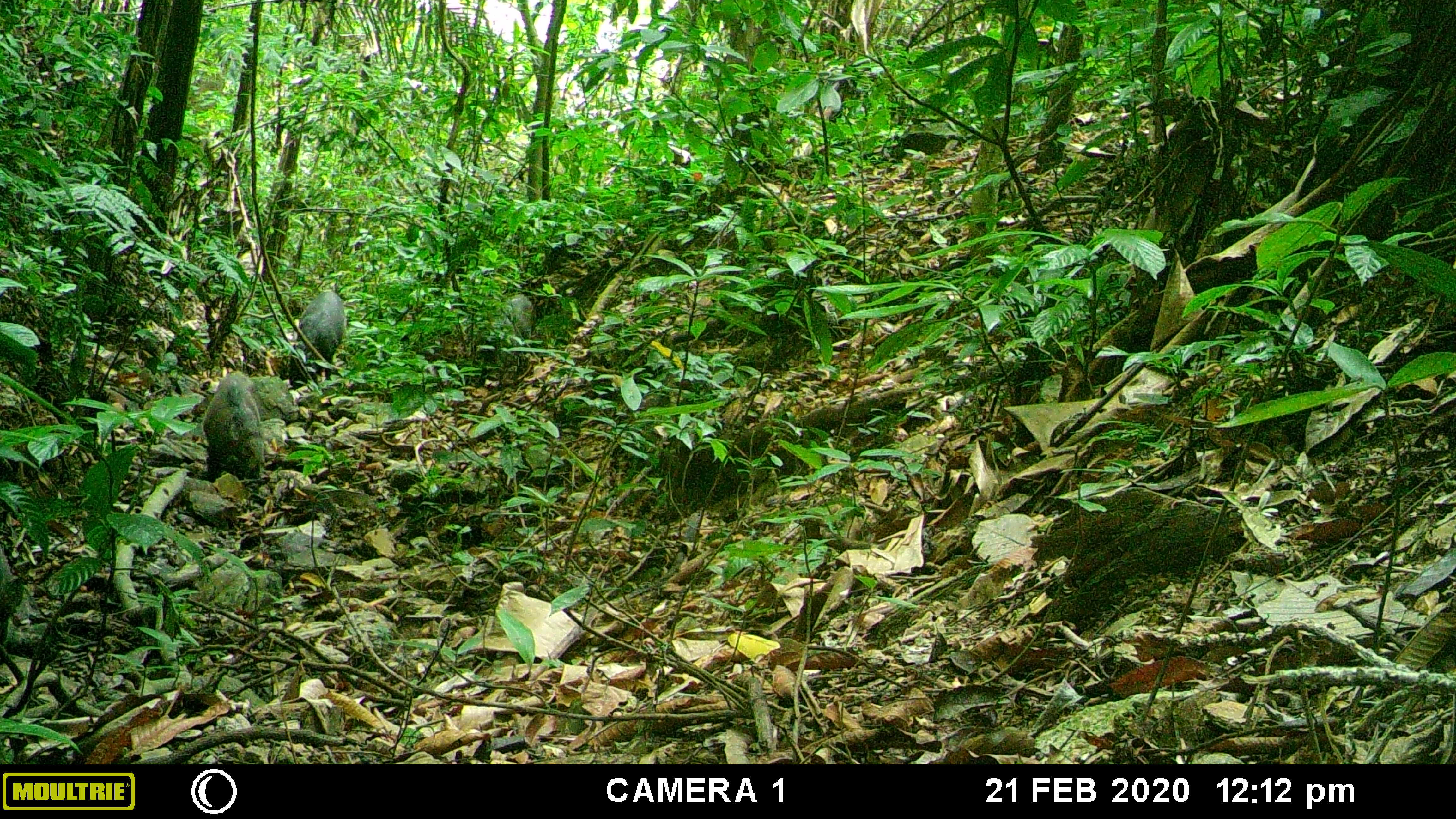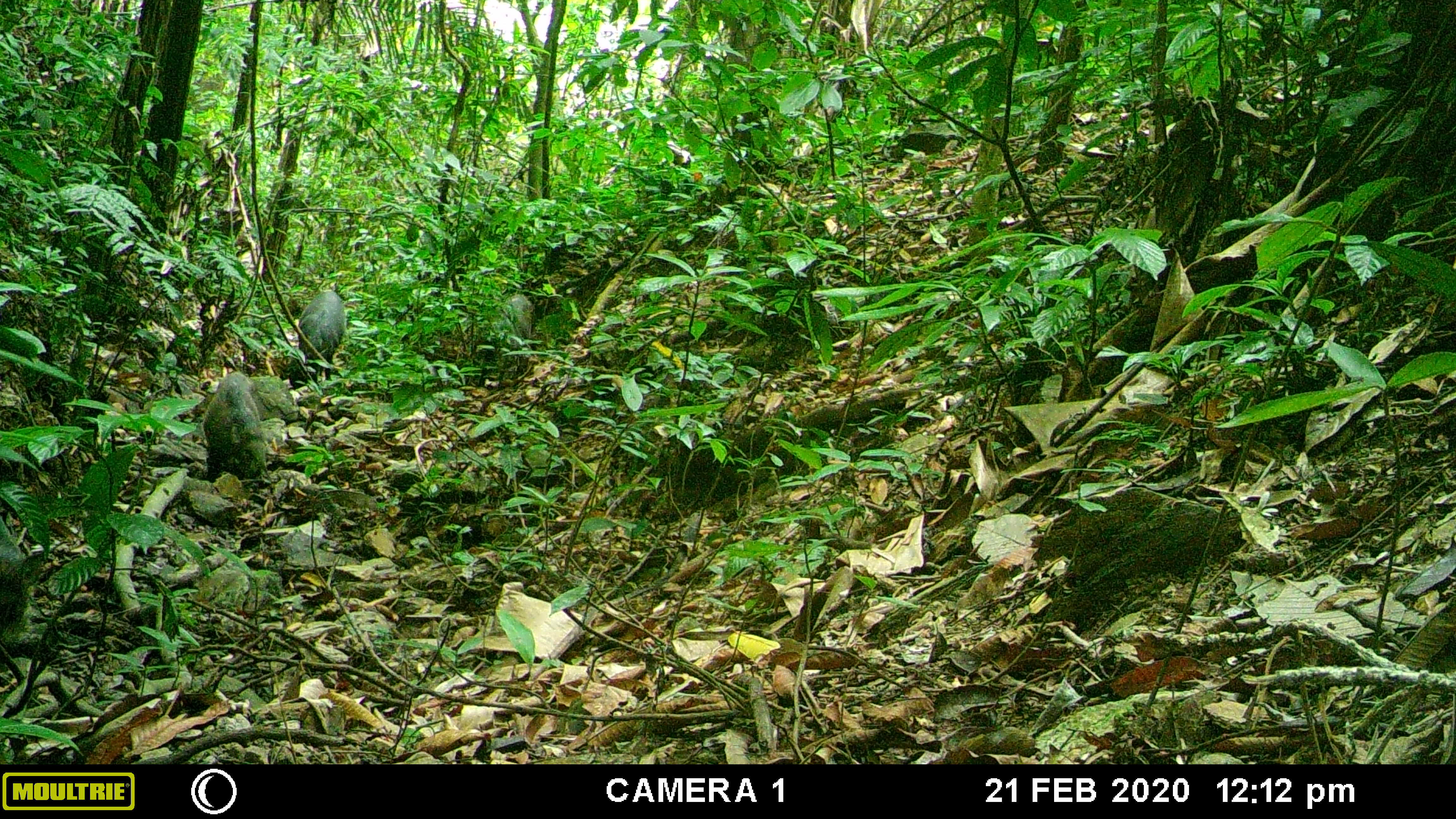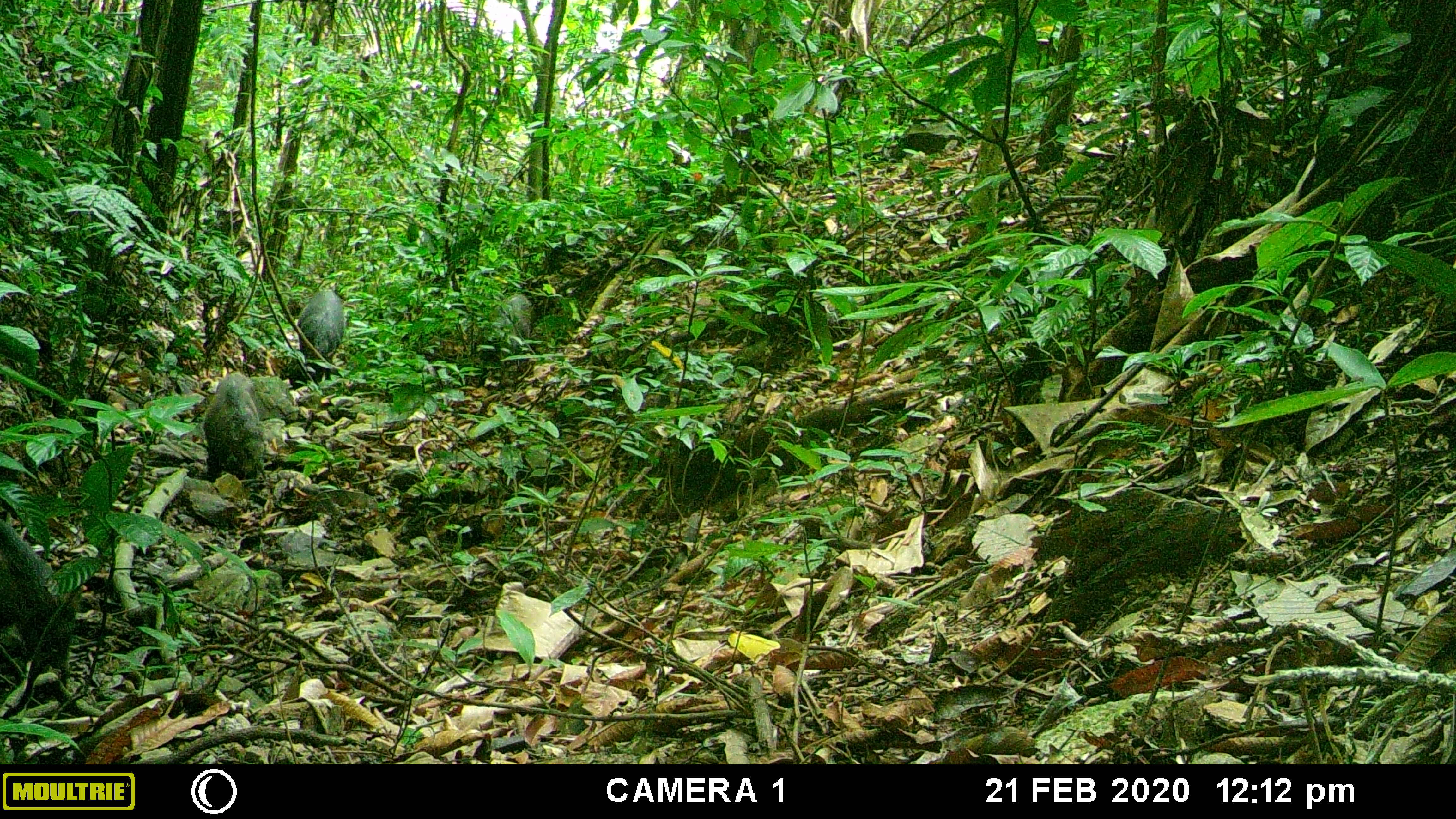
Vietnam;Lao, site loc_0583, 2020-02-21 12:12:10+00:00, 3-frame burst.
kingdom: Animalia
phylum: Chordata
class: Mammalia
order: Artiodactyla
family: Suidae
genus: Sus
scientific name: Sus scrofa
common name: eurasian wild pig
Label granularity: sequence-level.